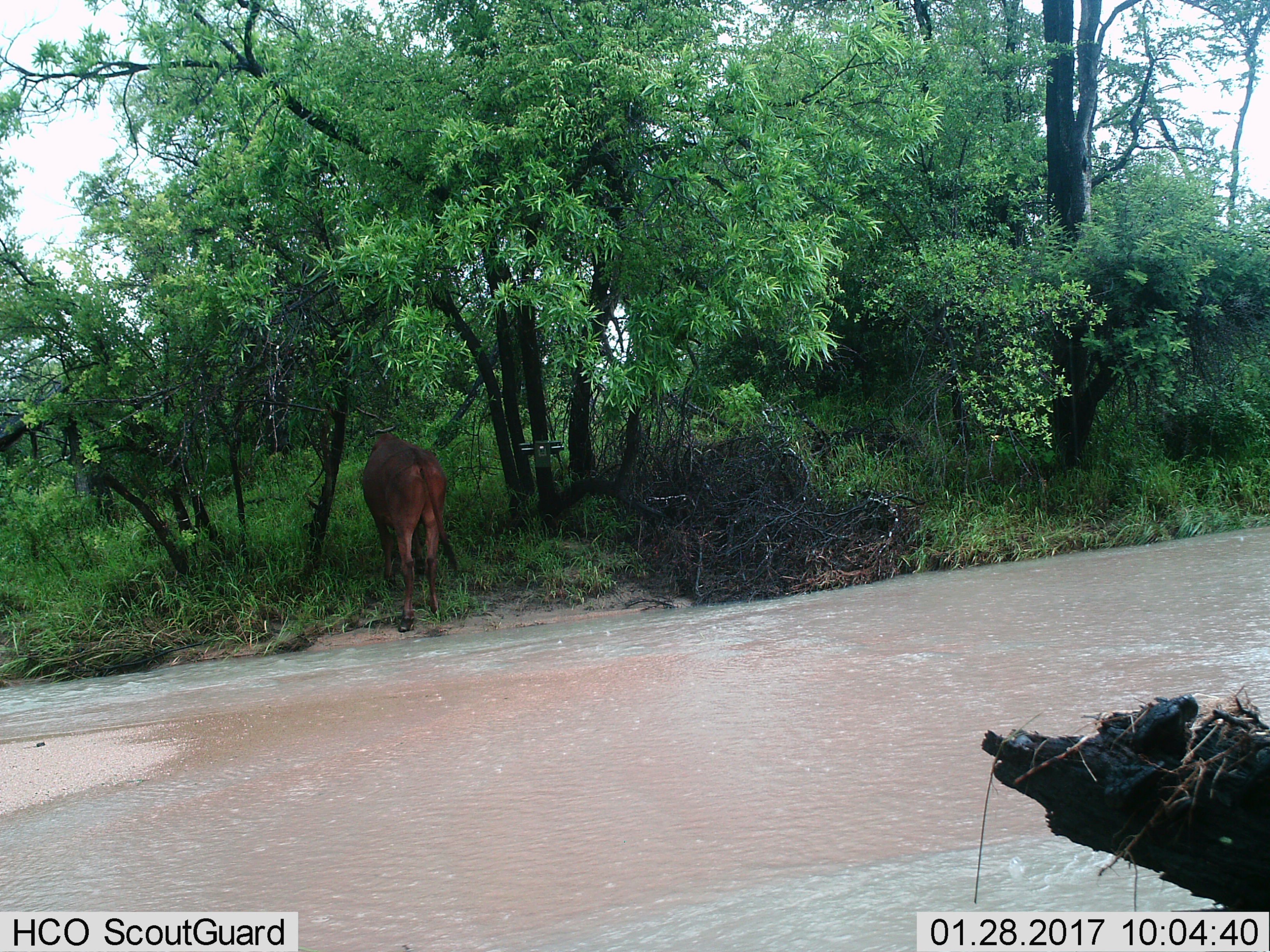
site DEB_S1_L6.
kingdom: Animalia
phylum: Chordata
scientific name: Vertebrata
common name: domestic animal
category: domesticanimal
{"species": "domesticanimal (domestic animal) (Vertebrata)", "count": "1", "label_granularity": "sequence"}